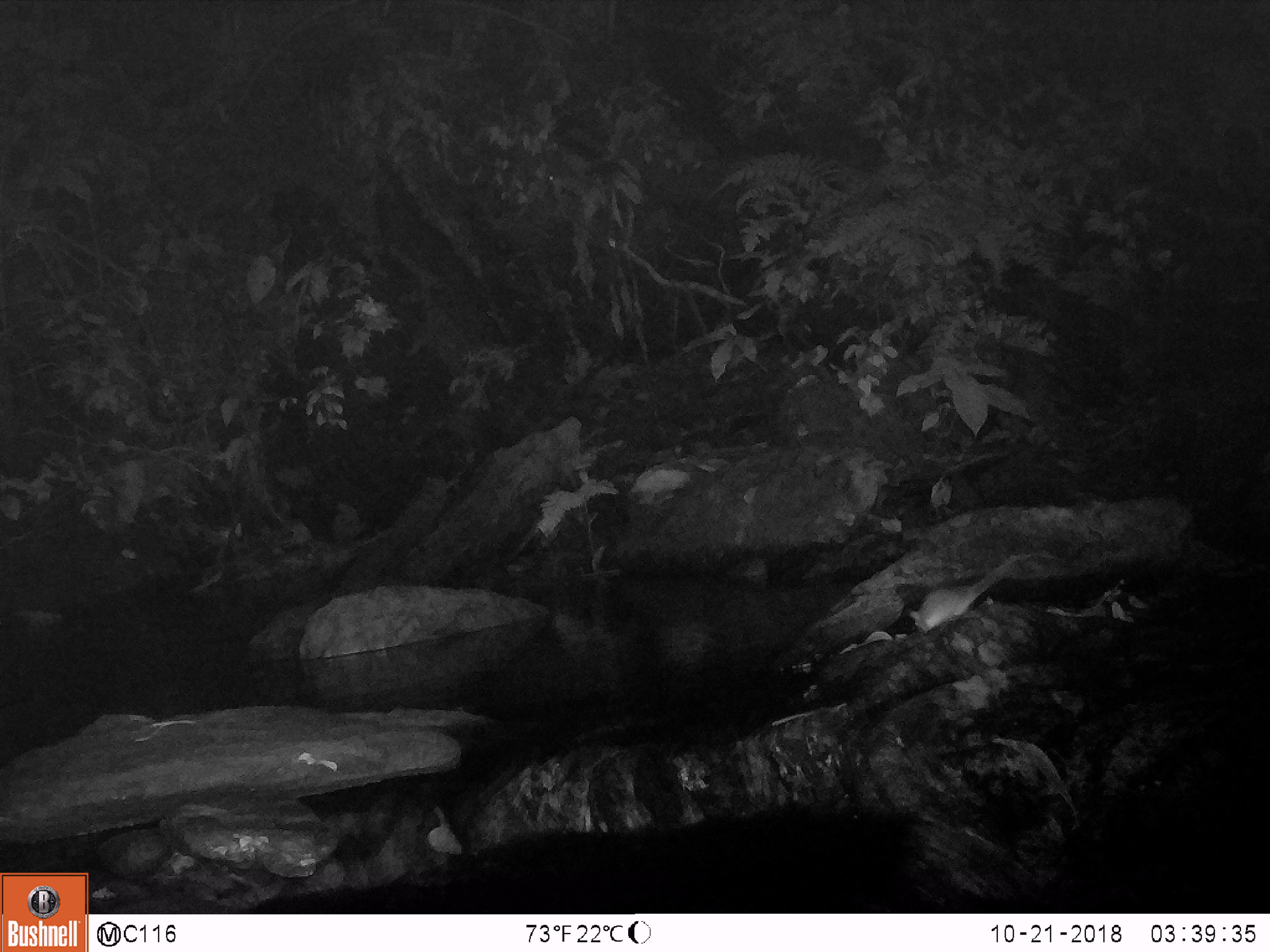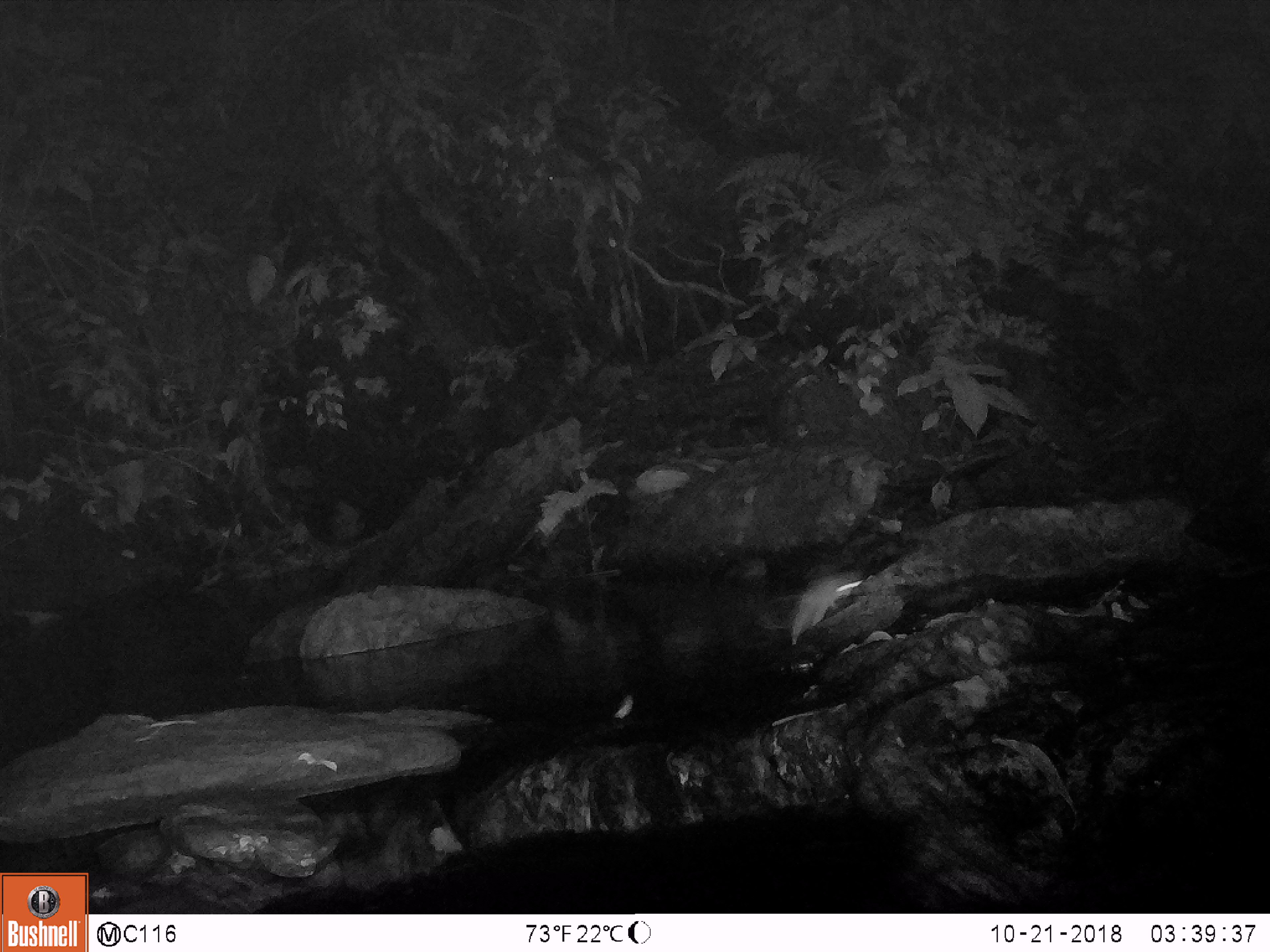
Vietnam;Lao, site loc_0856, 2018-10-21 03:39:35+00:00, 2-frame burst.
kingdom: Animalia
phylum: Chordata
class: Mammalia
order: Rodentia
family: Muridae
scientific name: Muridae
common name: old-world mice and rats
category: unidentified murid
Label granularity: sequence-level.